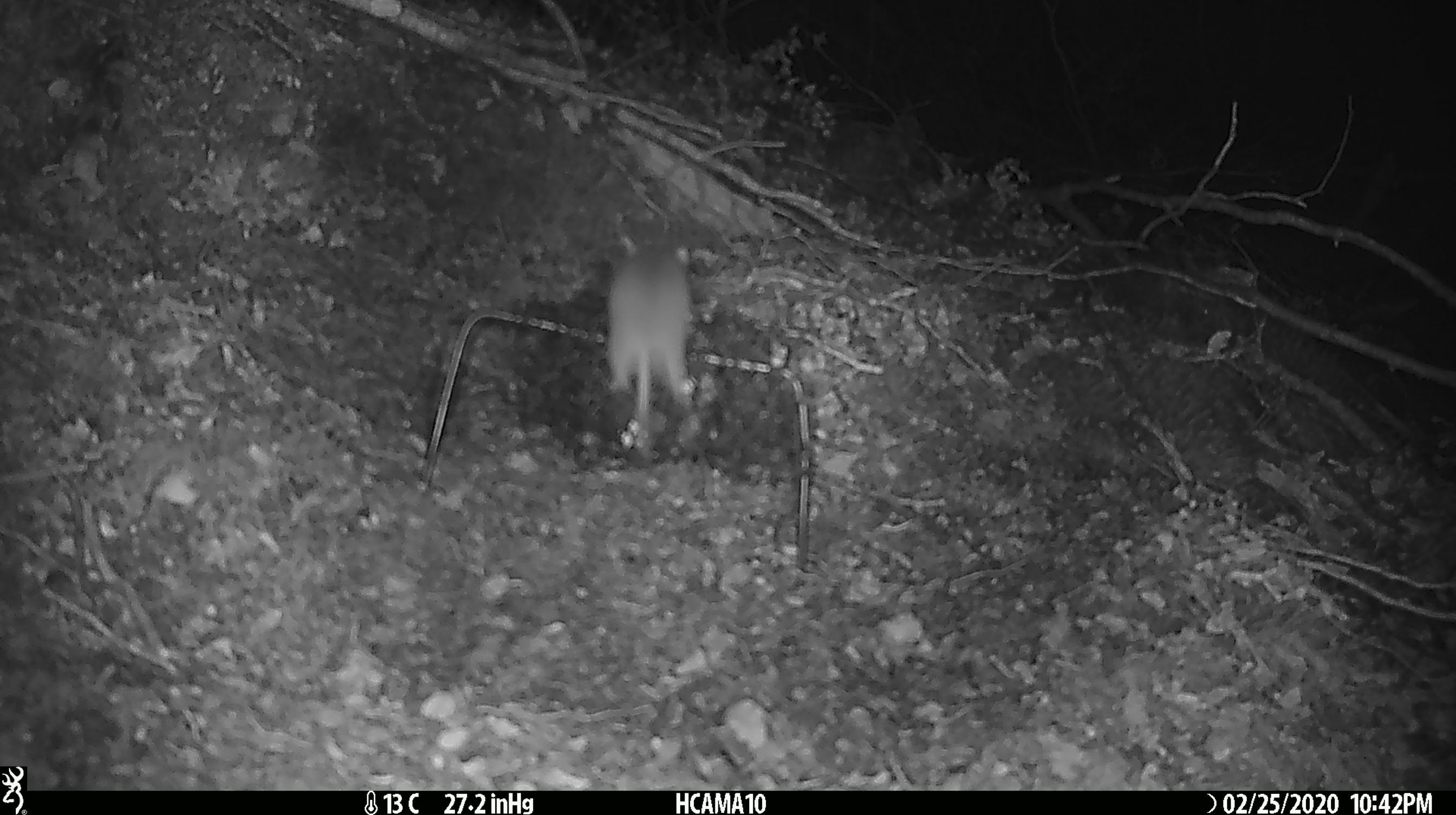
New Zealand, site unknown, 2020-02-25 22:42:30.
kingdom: Animalia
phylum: Chordata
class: Mammalia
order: Rodentia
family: Muridae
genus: Mus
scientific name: Mus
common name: mouse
Mouse (Mus).